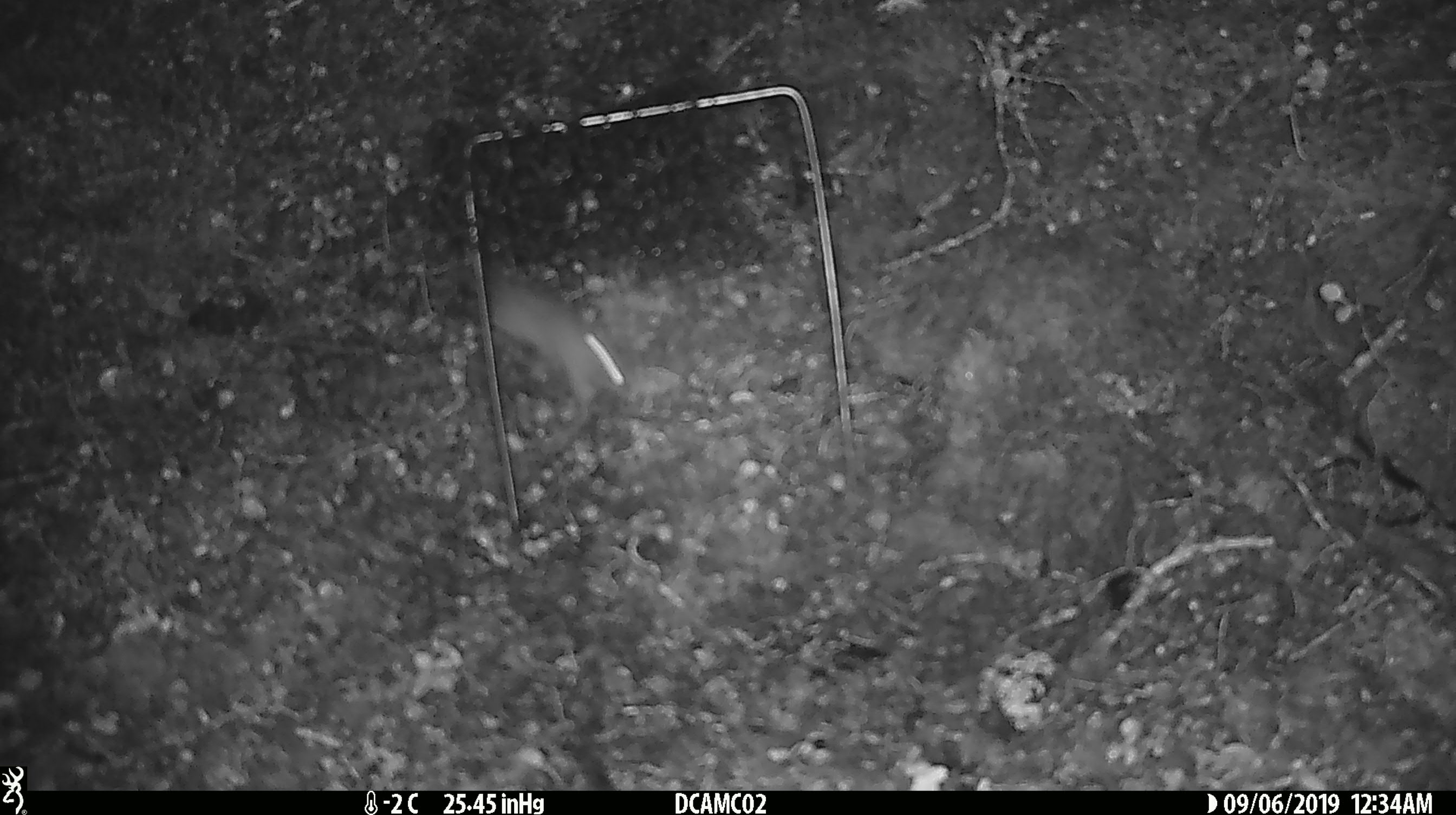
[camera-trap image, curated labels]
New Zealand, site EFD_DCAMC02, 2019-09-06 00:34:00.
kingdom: Animalia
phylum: Chordata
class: Mammalia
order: Rodentia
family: Muridae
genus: Mus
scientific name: Mus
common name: mouse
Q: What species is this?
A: Mouse (Mus).